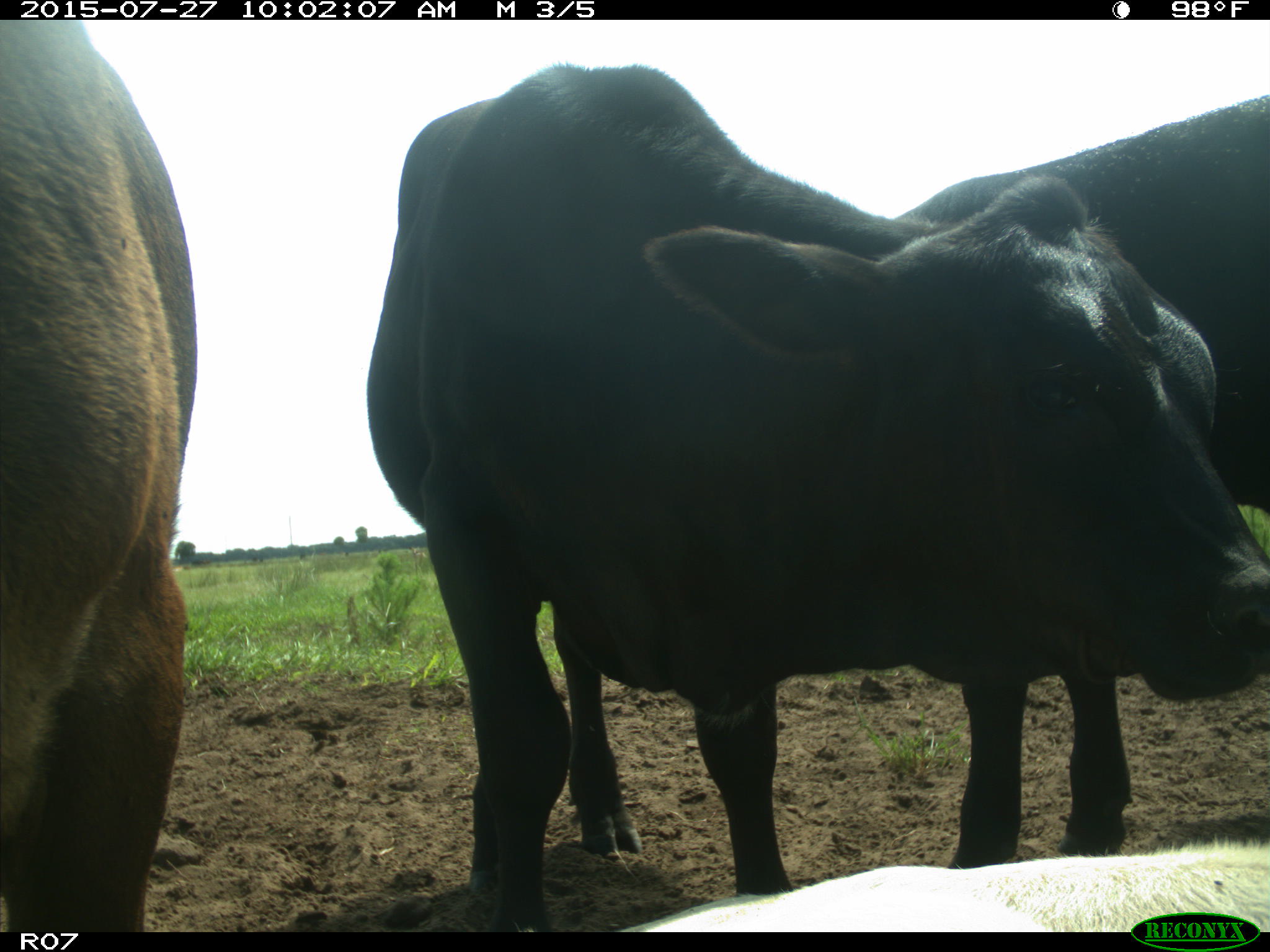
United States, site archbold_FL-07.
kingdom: Animalia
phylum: Chordata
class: Mammalia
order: Artiodactyla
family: Bovidae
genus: Bos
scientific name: Bos taurus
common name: domestic cow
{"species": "Bos taurus (domestic cow)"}